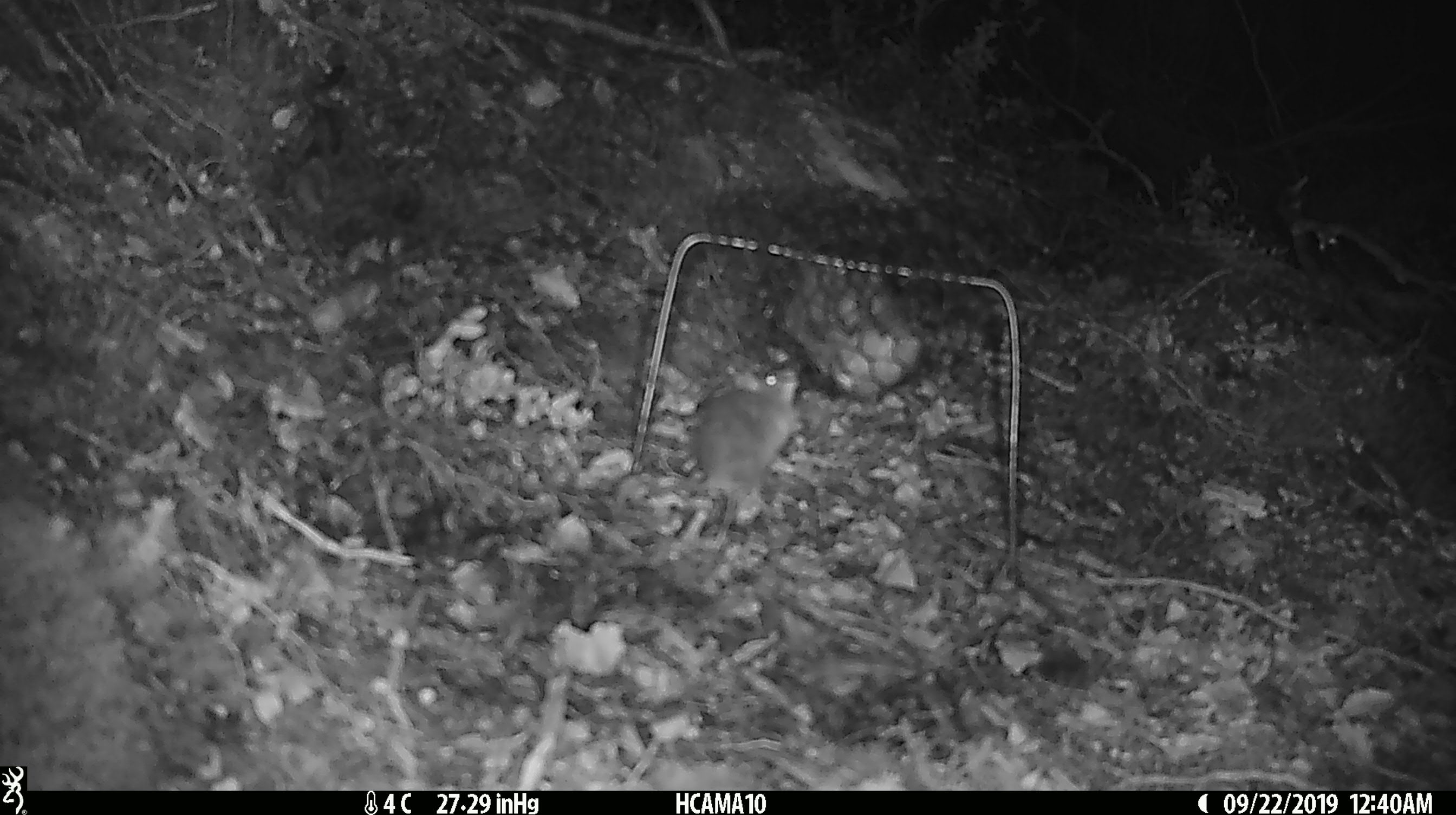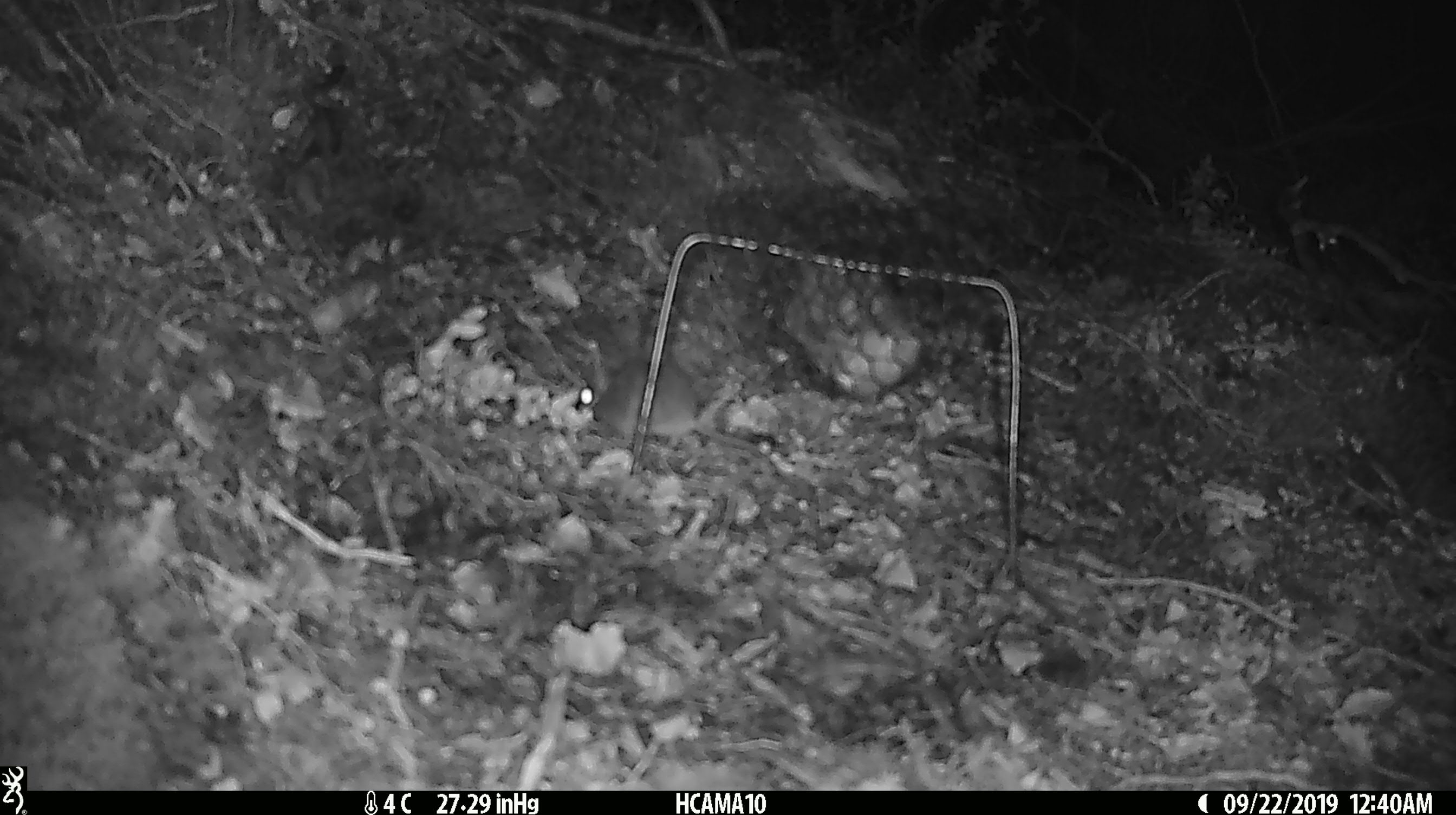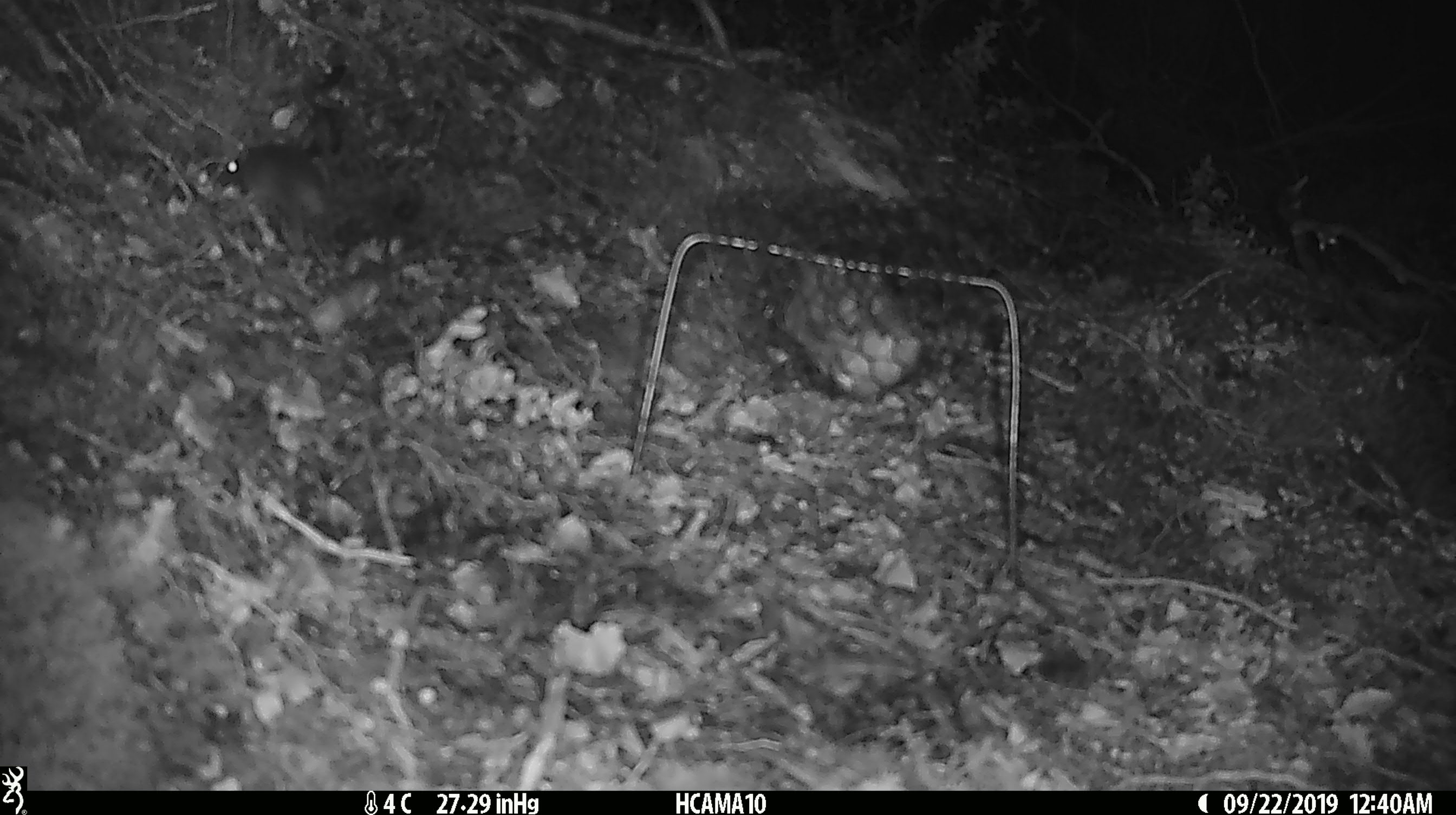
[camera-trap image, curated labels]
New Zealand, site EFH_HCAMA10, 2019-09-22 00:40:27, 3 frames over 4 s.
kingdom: Animalia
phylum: Chordata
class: Mammalia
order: Rodentia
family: Muridae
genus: Mus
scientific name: Mus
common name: mouse